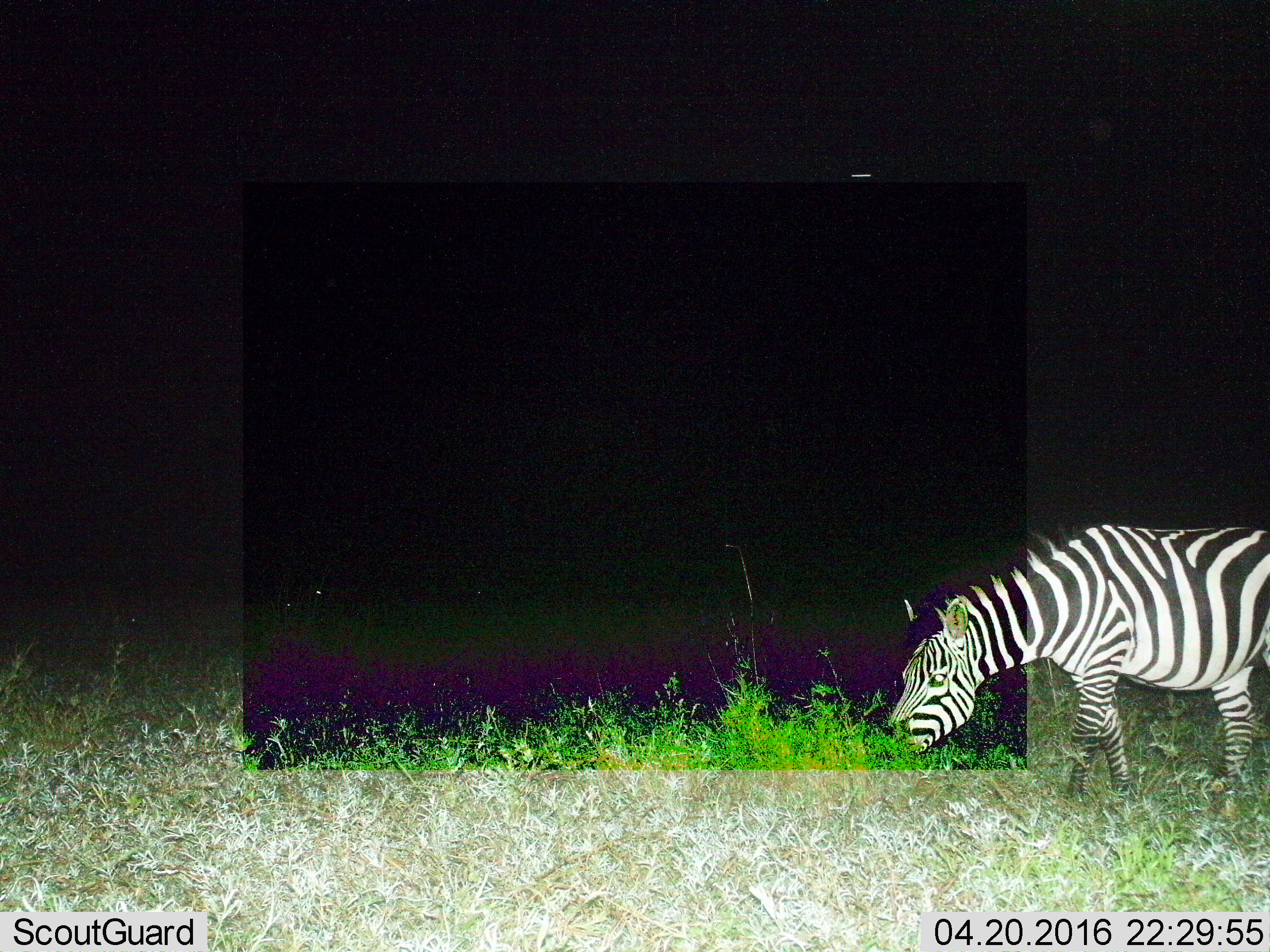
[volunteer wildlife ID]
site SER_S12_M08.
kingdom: Animalia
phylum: Chordata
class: Mammalia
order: Perissodactyla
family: Equidae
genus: Equus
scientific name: Equus quagga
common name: plains zebra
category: zebraplains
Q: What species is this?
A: Zebraplains (plains zebra) (Equus quagga).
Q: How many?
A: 1.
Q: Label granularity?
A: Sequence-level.